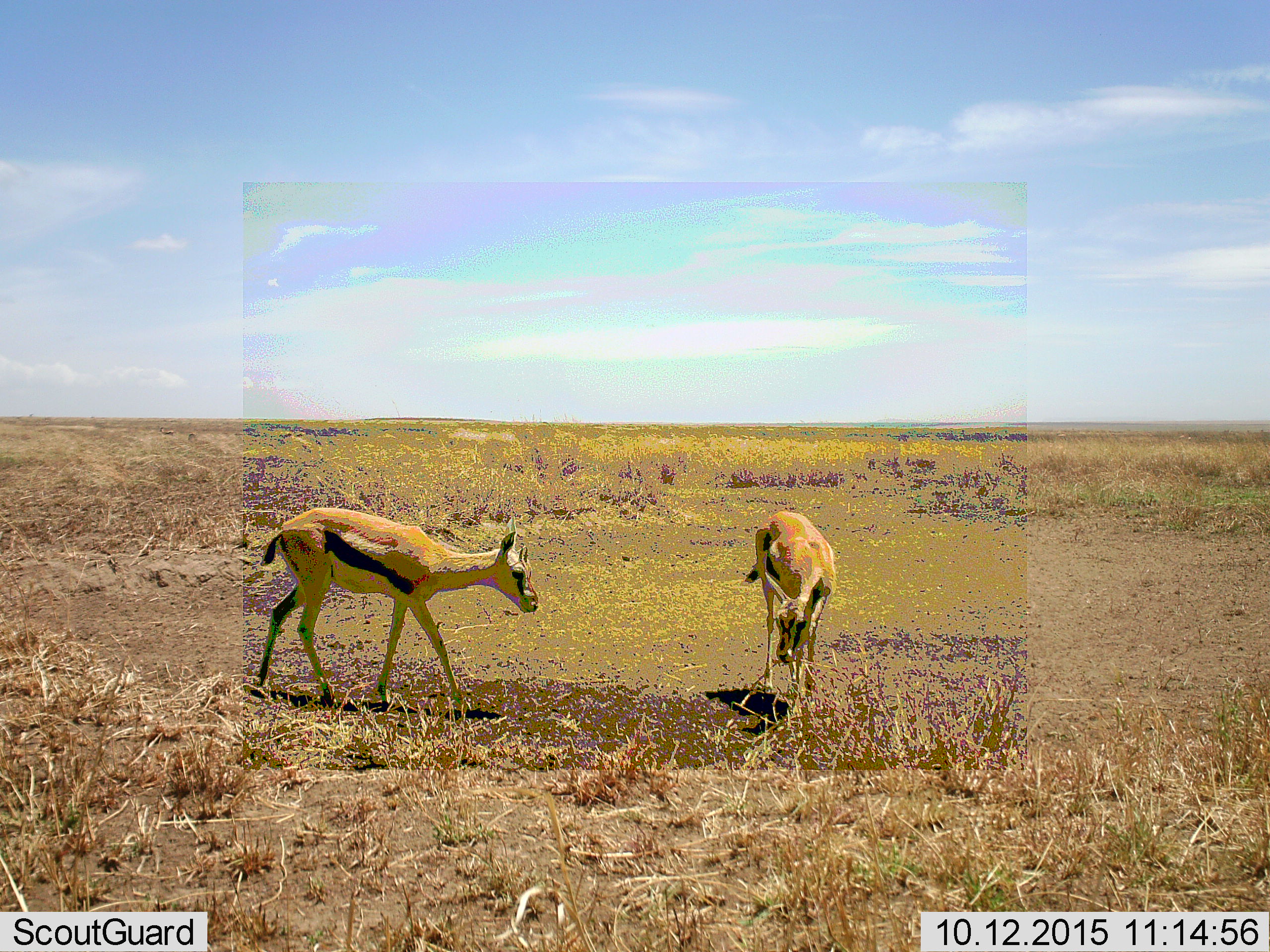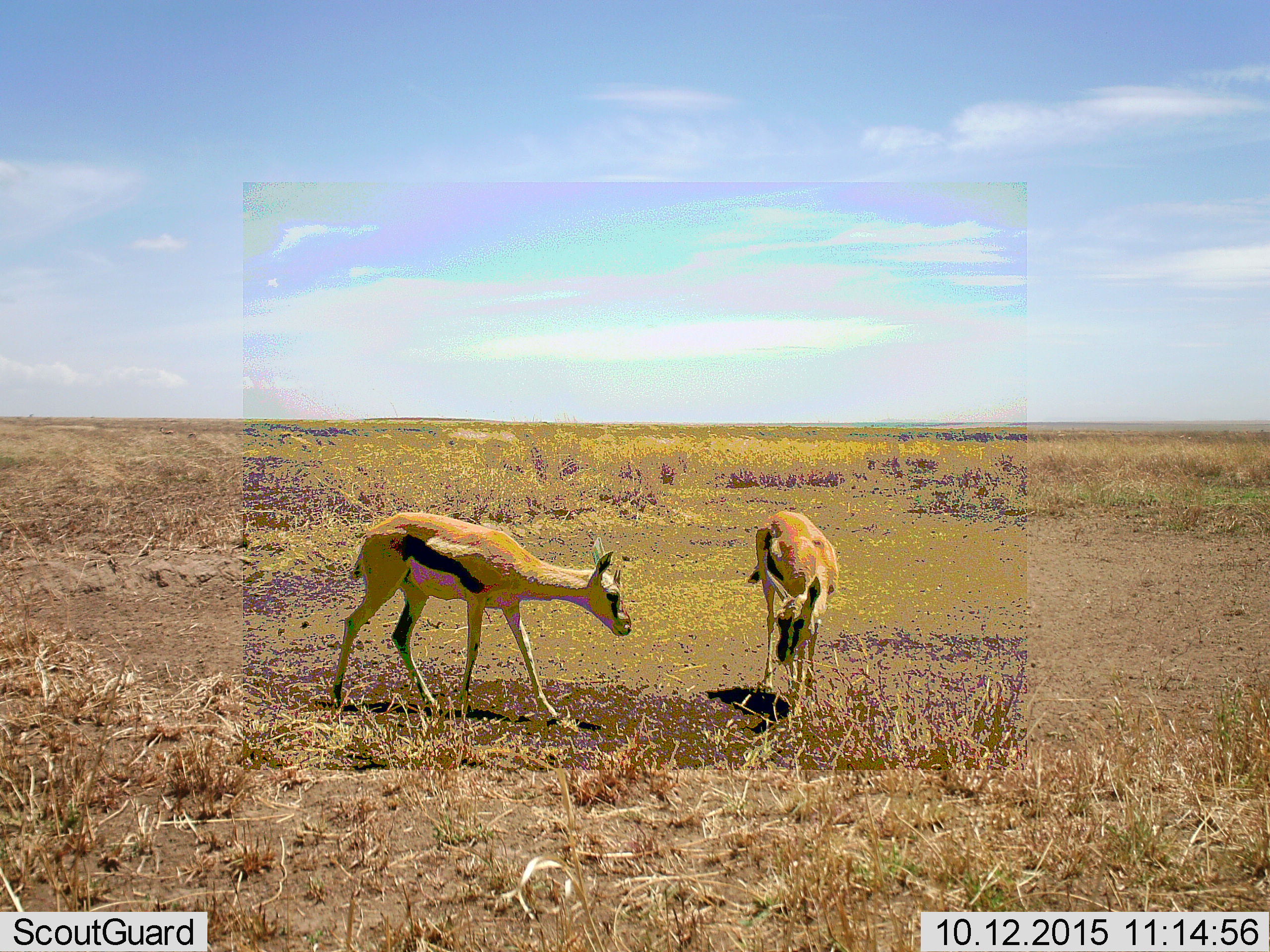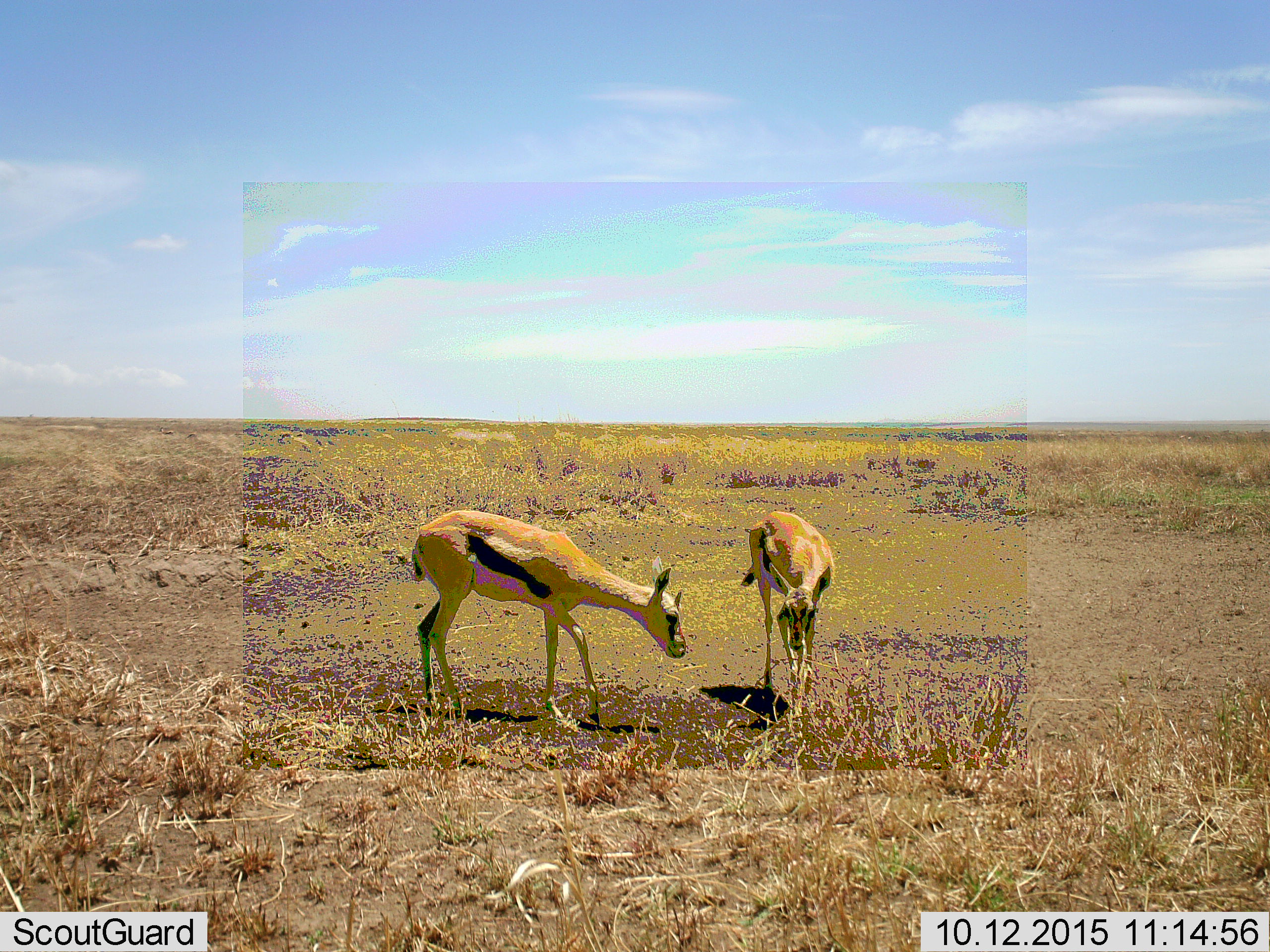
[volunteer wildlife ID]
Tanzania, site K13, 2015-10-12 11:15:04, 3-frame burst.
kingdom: Animalia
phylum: Chordata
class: Mammalia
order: Artiodactyla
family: Bovidae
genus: Eudorcas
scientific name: Eudorcas thomsonii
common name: thomson's gazelle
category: gazellethomsons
Gazellethomsons (thomson's gazelle) (Eudorcas thomsonii), count 2. Behavior (volunteer vote fractions): standing 50%, resting 0%, moving 80%, interacting 0%. Young present (vote fraction): 0%. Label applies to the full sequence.